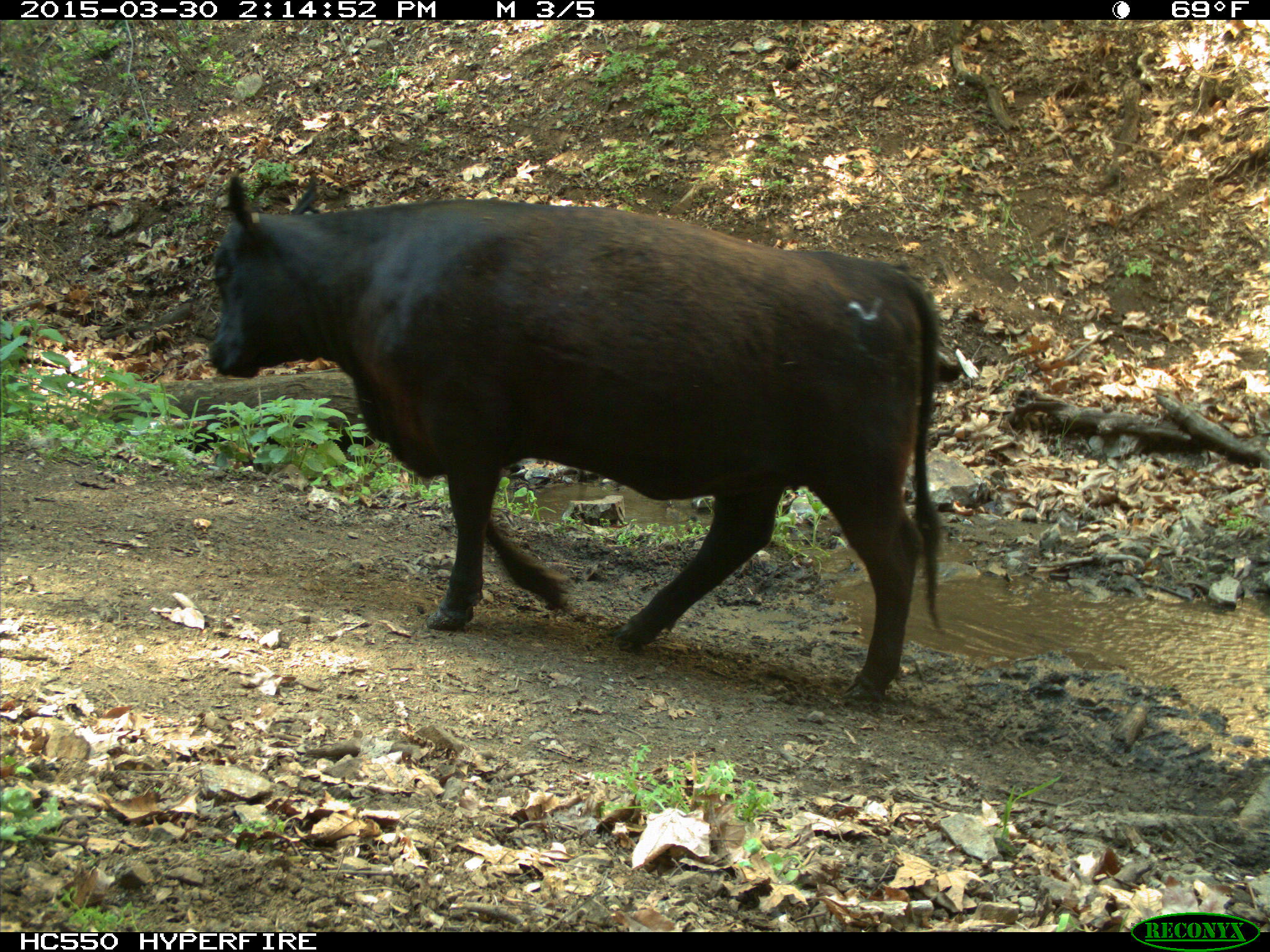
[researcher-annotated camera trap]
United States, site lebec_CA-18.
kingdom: Animalia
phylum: Chordata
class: Mammalia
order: Artiodactyla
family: Bovidae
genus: Bos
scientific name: Bos taurus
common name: domestic cow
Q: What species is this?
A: Bos taurus (domestic cow).